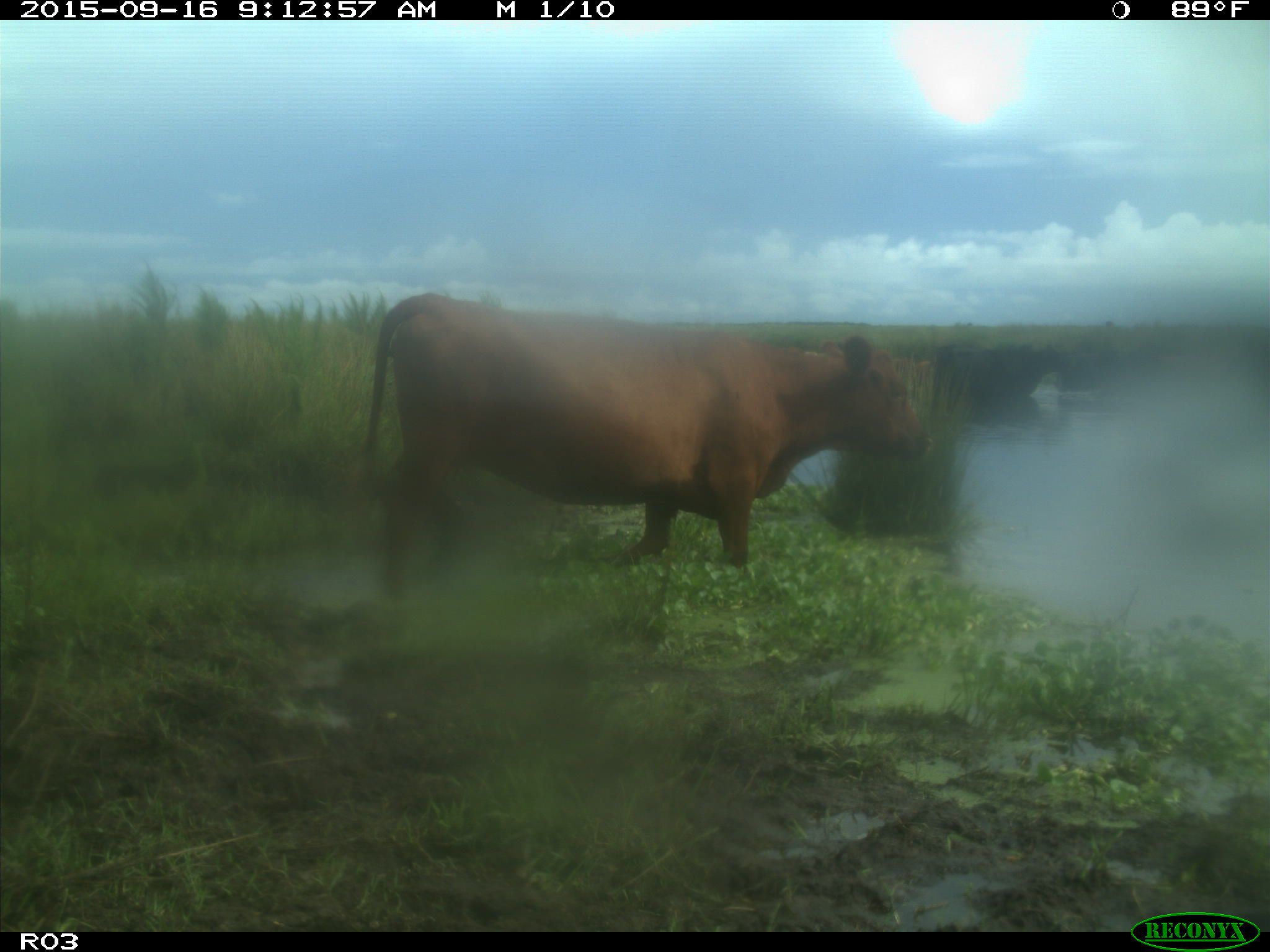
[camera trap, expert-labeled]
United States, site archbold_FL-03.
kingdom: Animalia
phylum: Chordata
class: Mammalia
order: Artiodactyla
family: Bovidae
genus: Bos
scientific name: Bos taurus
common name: domestic cow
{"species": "Bos taurus (domestic cow)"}